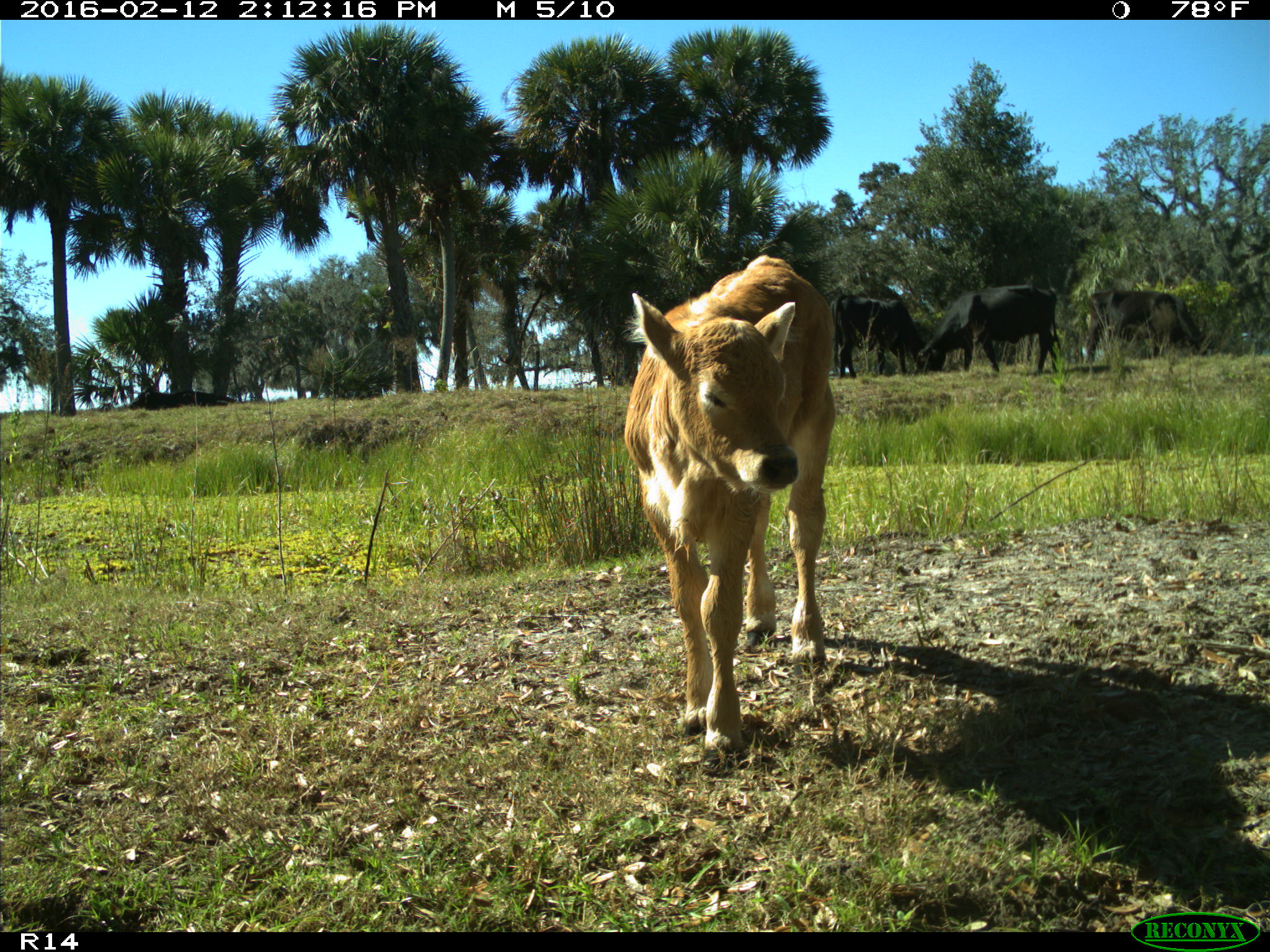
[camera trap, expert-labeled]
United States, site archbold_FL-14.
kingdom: Animalia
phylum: Chordata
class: Mammalia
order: Artiodactyla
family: Bovidae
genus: Bos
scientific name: Bos taurus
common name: domestic cow